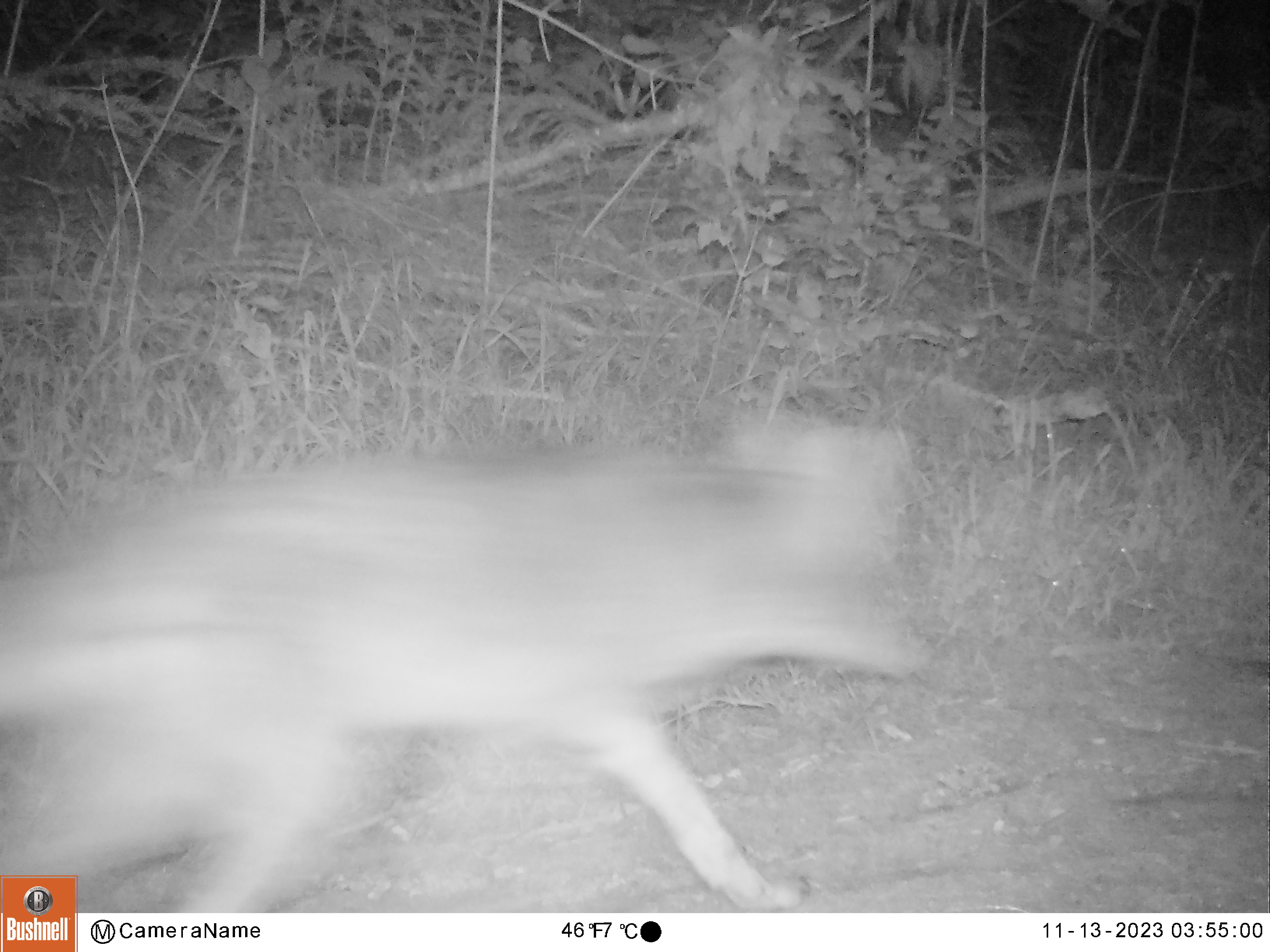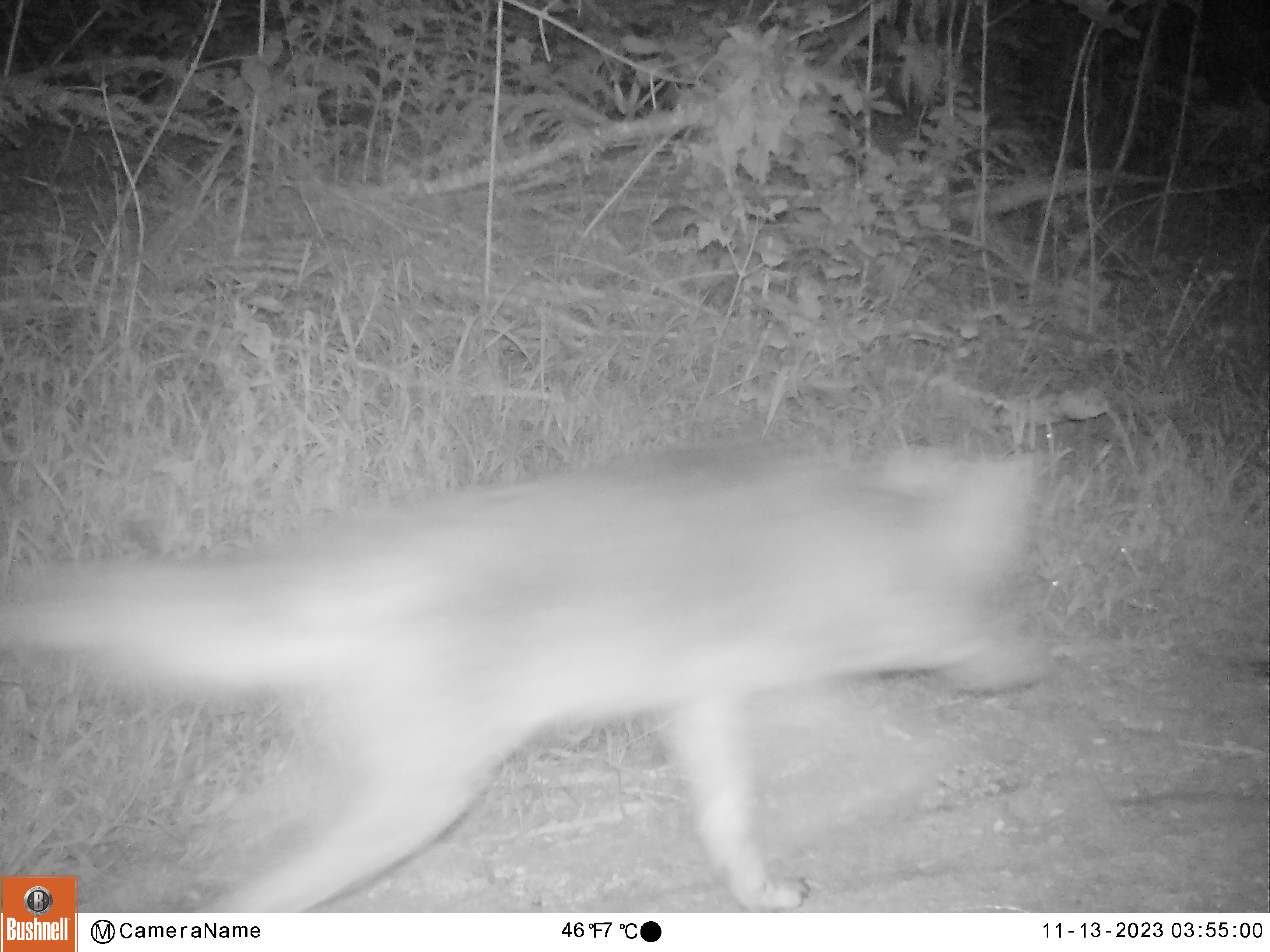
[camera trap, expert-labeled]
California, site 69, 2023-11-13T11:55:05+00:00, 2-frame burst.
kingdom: Animalia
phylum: Chordata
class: Mammalia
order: Carnivora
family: Canidae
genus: Canis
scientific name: Canis latrans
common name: coyote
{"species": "coyote (Canis latrans)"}